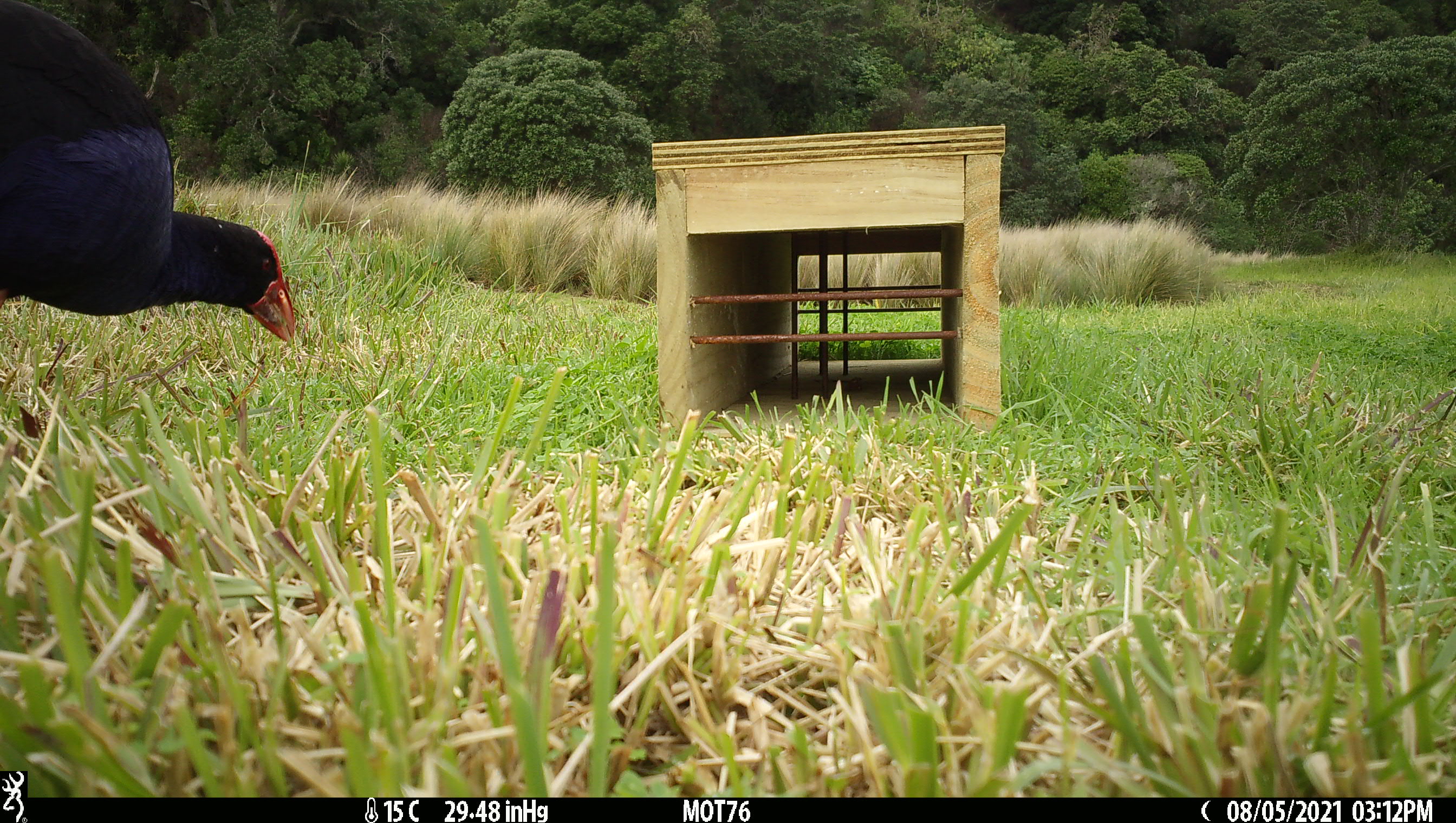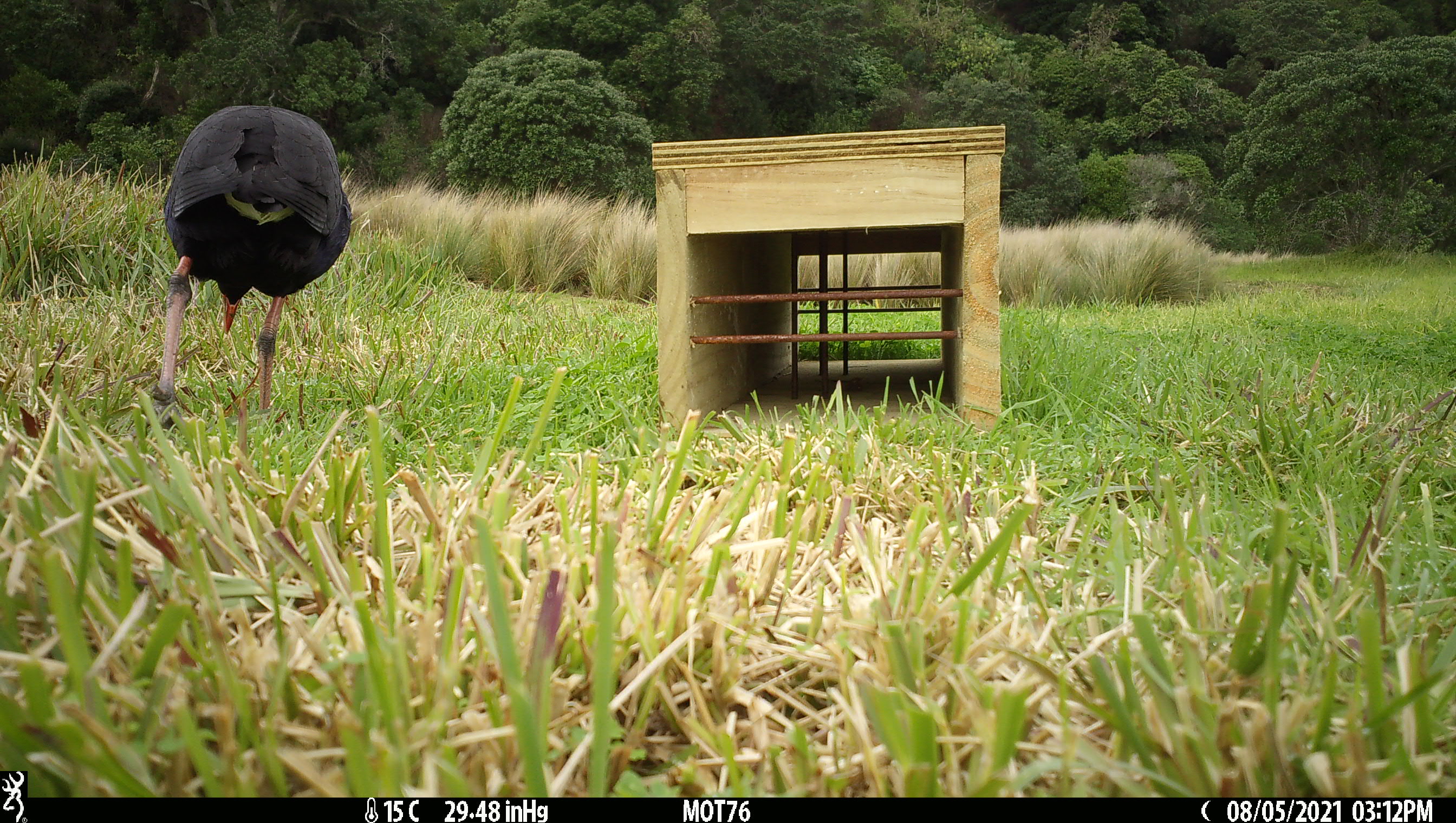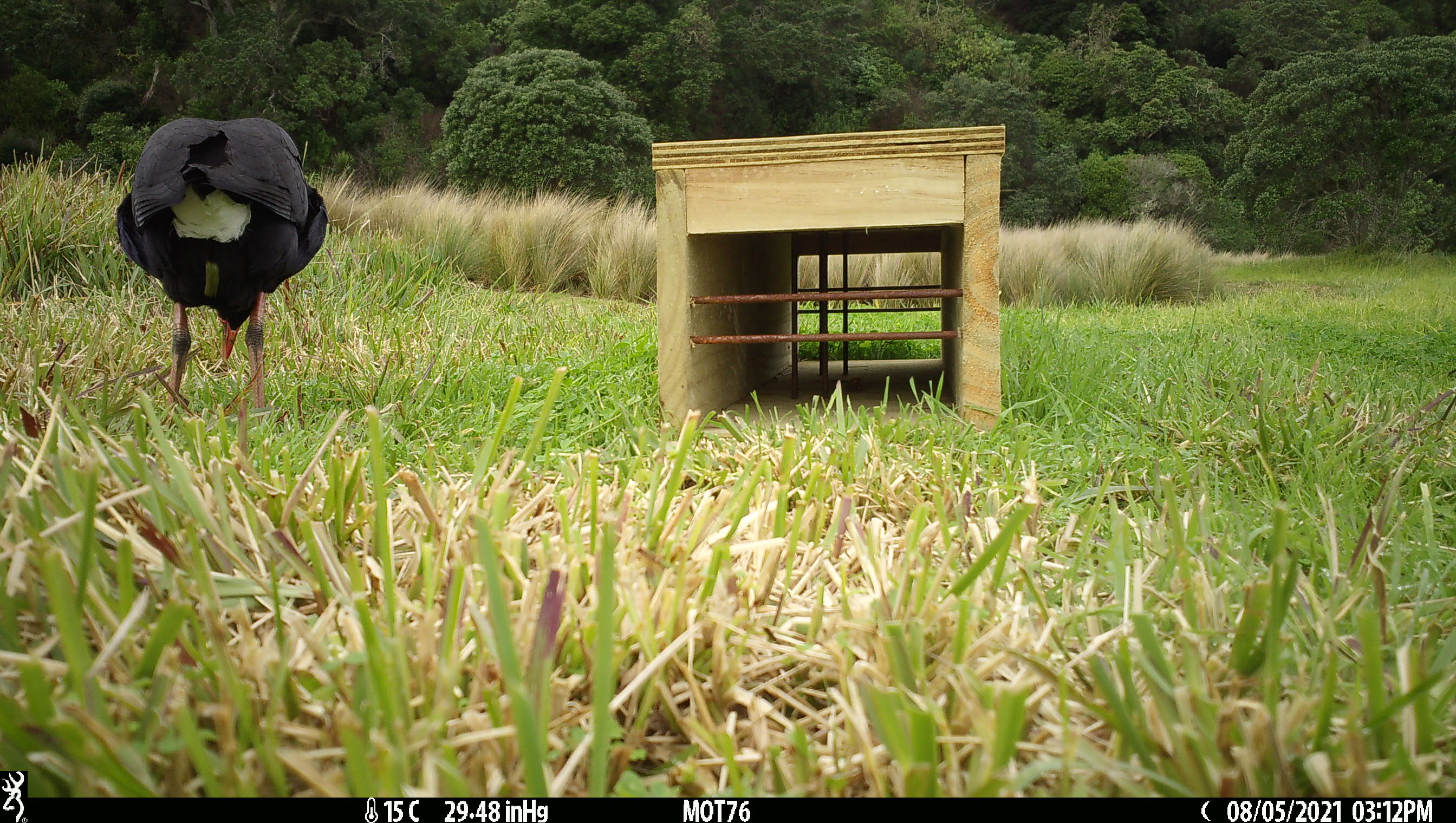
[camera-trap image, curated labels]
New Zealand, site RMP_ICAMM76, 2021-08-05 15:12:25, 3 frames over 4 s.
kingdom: Animalia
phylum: Chordata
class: Aves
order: Gruiformes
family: Rallidae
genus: Porphyrio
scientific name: Porphyrio melanotus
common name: australasian swamphen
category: pukeko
Pukeko (australasian swamphen) (Porphyrio melanotus).